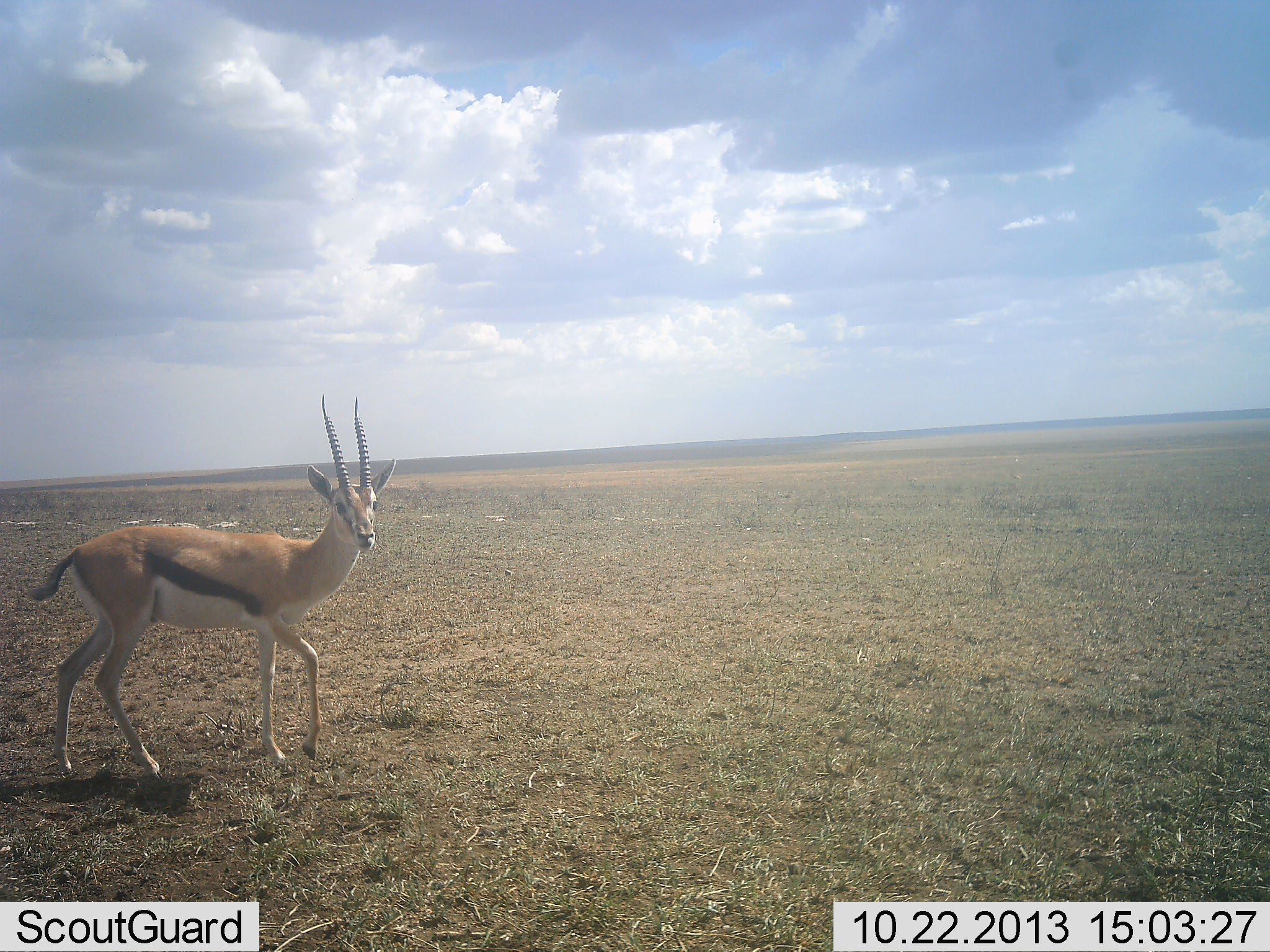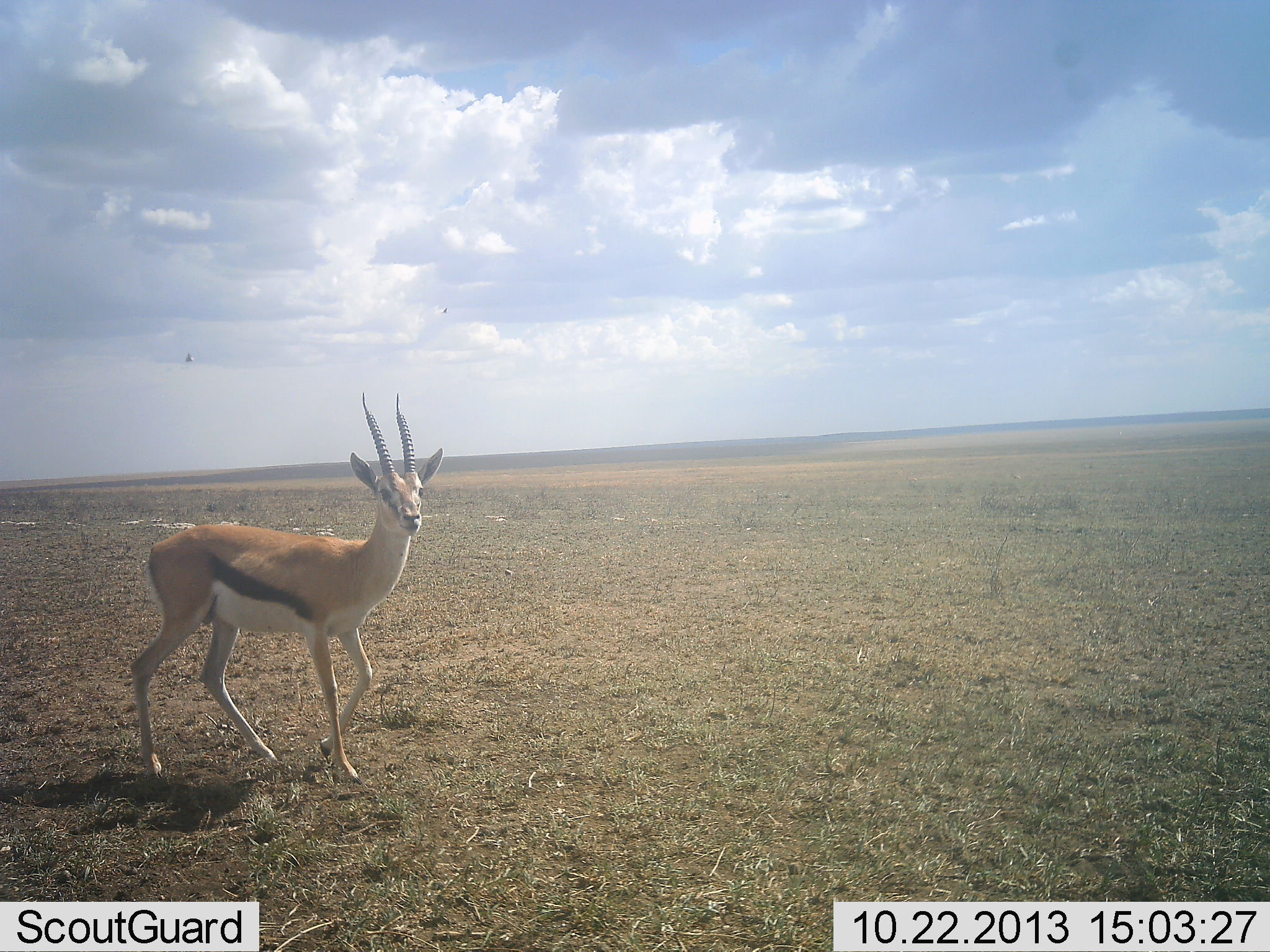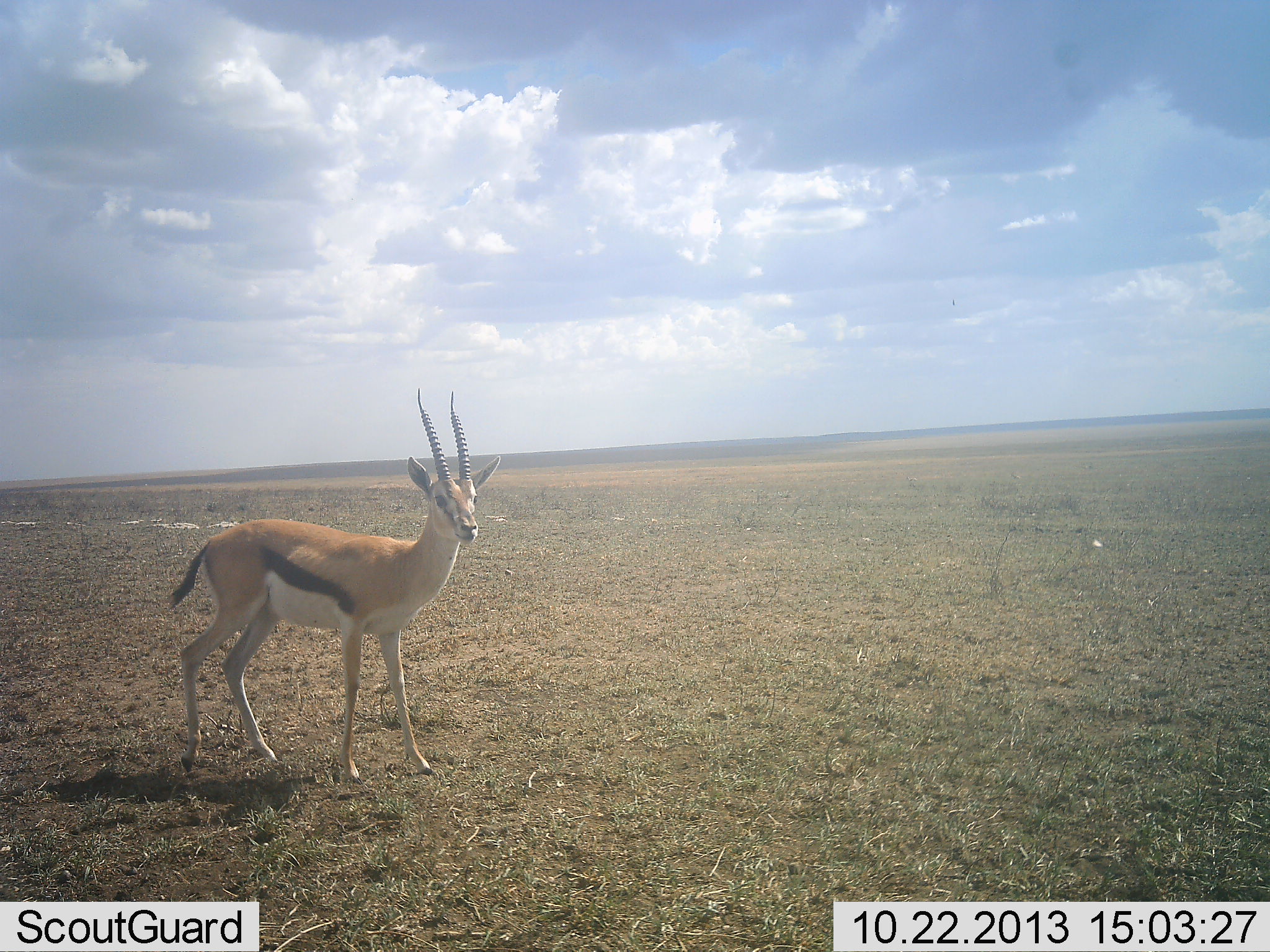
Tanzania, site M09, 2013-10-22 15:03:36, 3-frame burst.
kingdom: Animalia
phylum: Chordata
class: Mammalia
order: Artiodactyla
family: Bovidae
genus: Eudorcas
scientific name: Eudorcas thomsonii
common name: thomson's gazelle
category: gazellethomsons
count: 1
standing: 10%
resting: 0%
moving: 90%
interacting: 0%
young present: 0%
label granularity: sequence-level